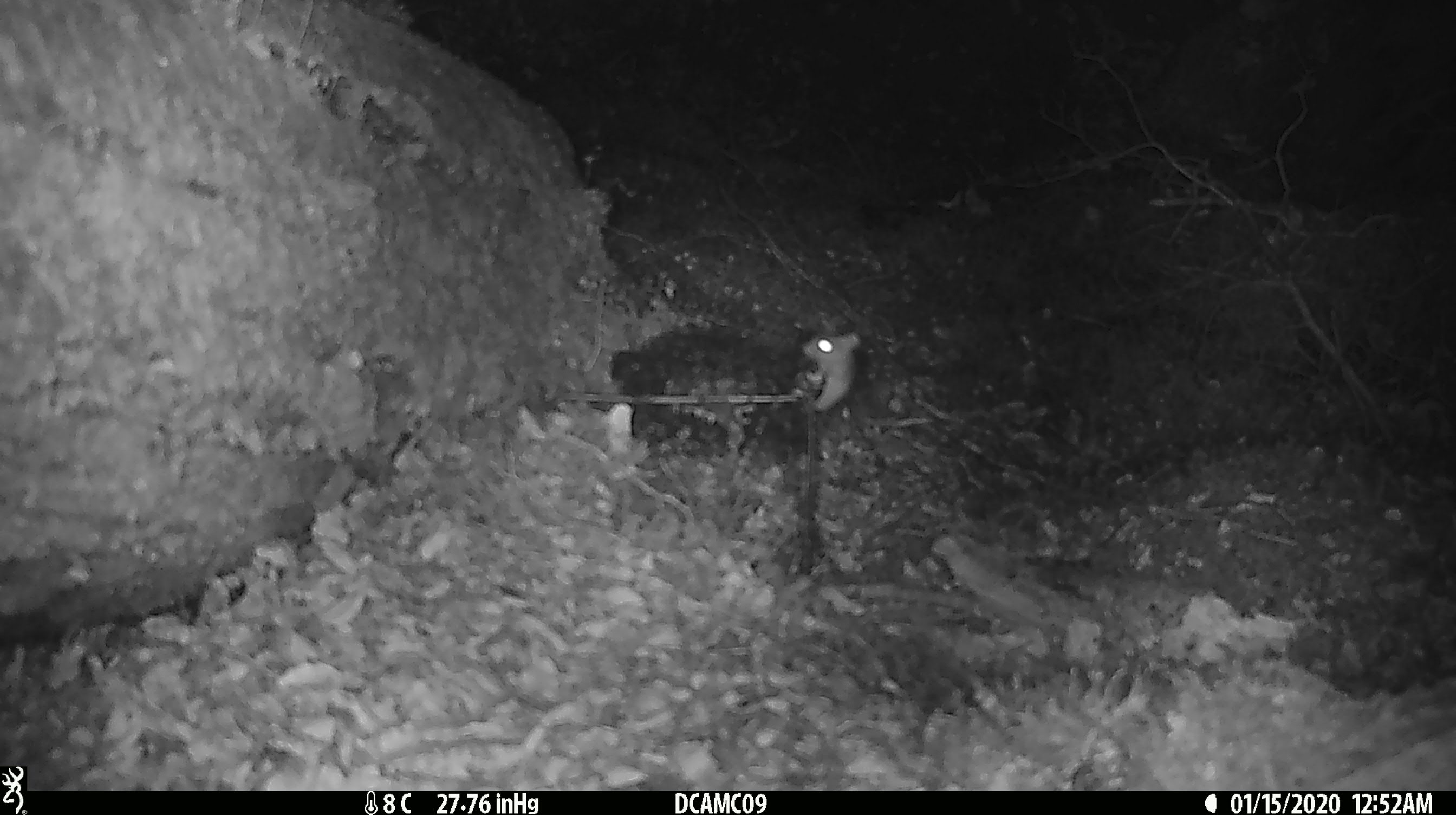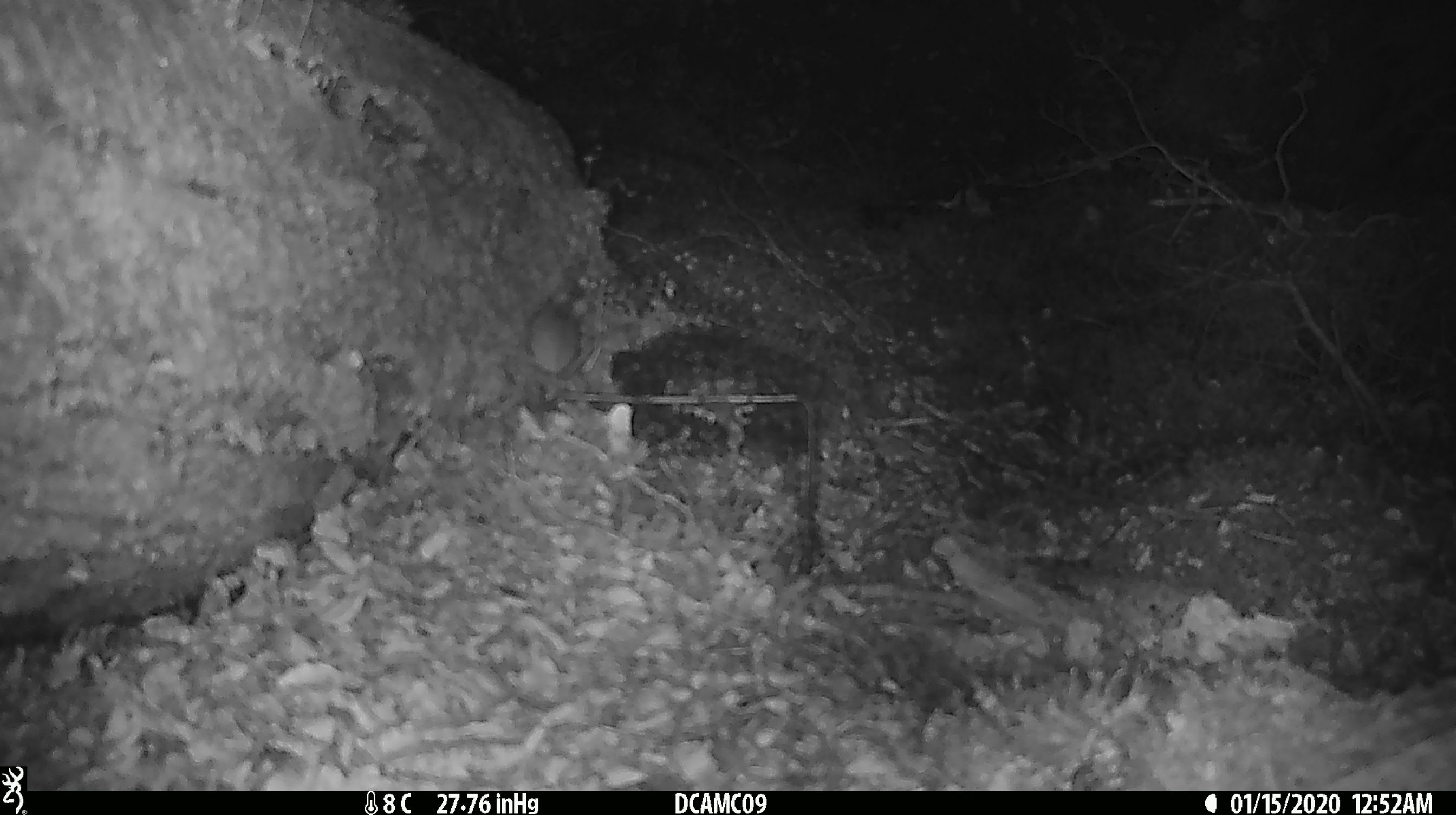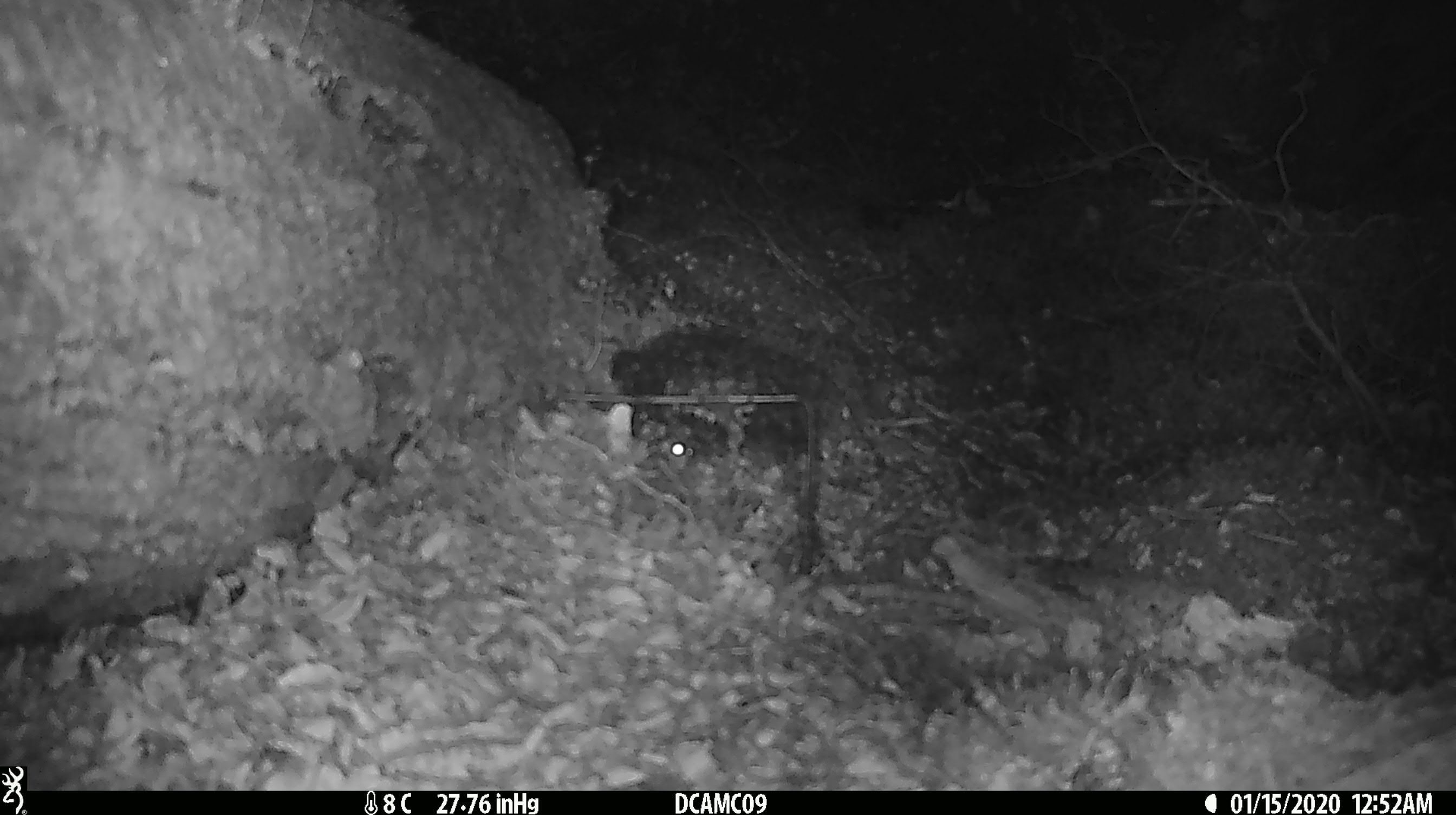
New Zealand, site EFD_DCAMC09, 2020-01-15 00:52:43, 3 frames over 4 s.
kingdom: Animalia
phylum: Chordata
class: Mammalia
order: Rodentia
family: Muridae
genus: Mus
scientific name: Mus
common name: mouse